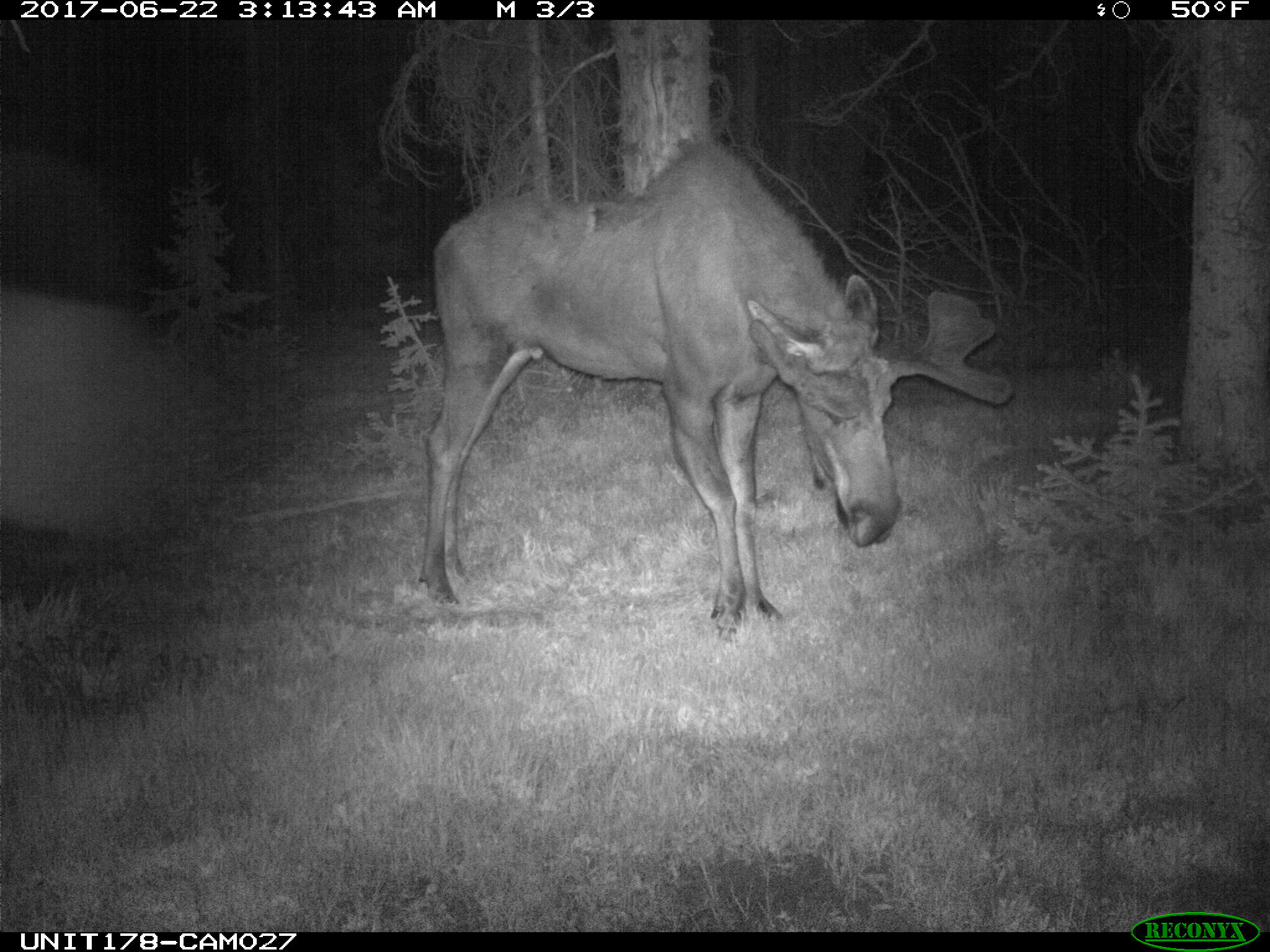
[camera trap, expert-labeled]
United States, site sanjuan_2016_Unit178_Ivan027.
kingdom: Animalia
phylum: Chordata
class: Mammalia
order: Artiodactyla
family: Cervidae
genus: Alces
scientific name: Alces alces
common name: moose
Alces alces (moose).